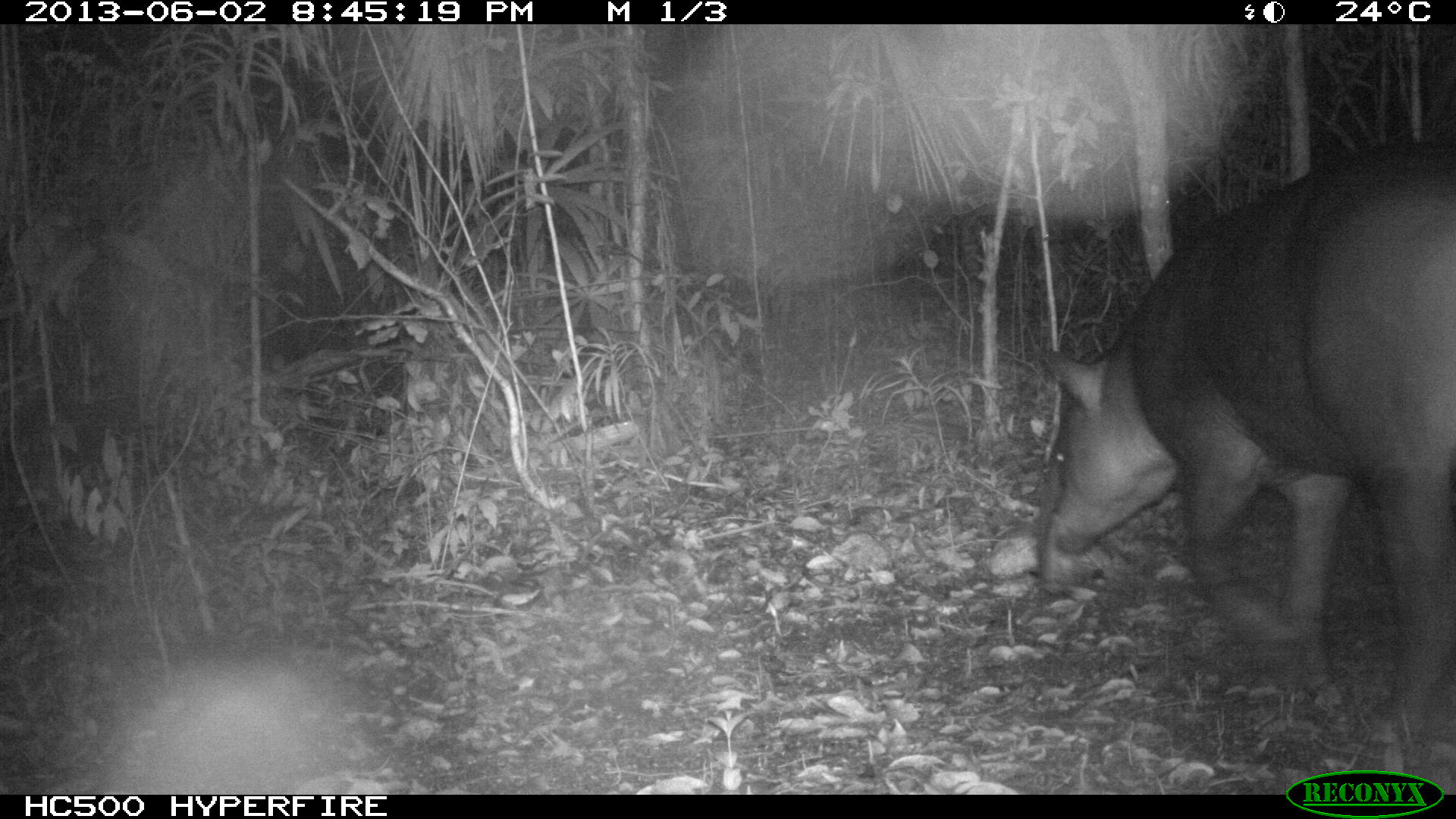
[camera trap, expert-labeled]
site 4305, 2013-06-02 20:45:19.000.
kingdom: Animalia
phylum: Chordata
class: Mammalia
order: Perissodactyla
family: Tapiridae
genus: Tapirus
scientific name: Tapirus bairdii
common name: baird's tapir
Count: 1.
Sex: male.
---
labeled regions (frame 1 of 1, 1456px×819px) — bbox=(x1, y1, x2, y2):
tapirus bairdii: bbox=(1036, 144, 1456, 739)